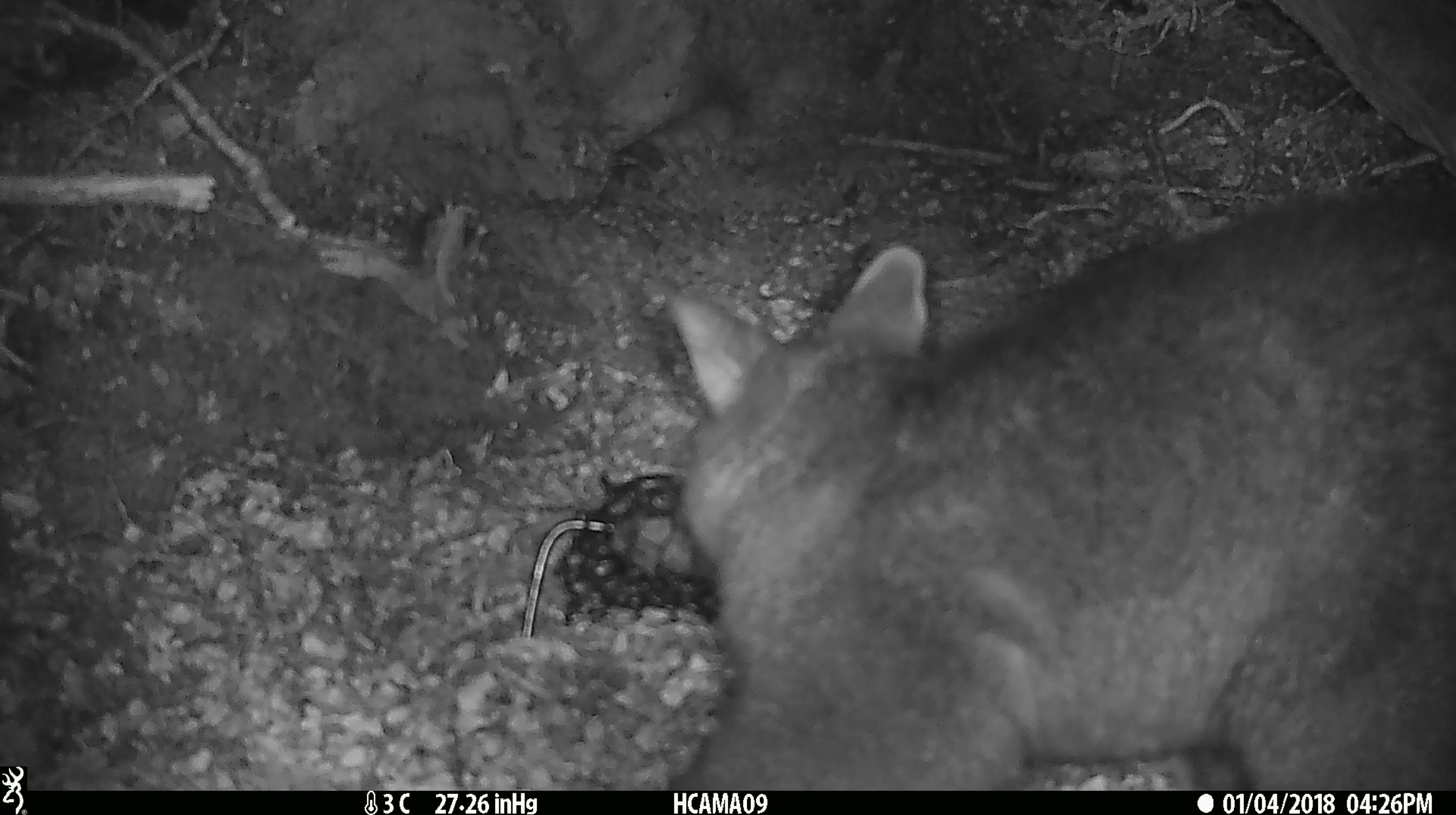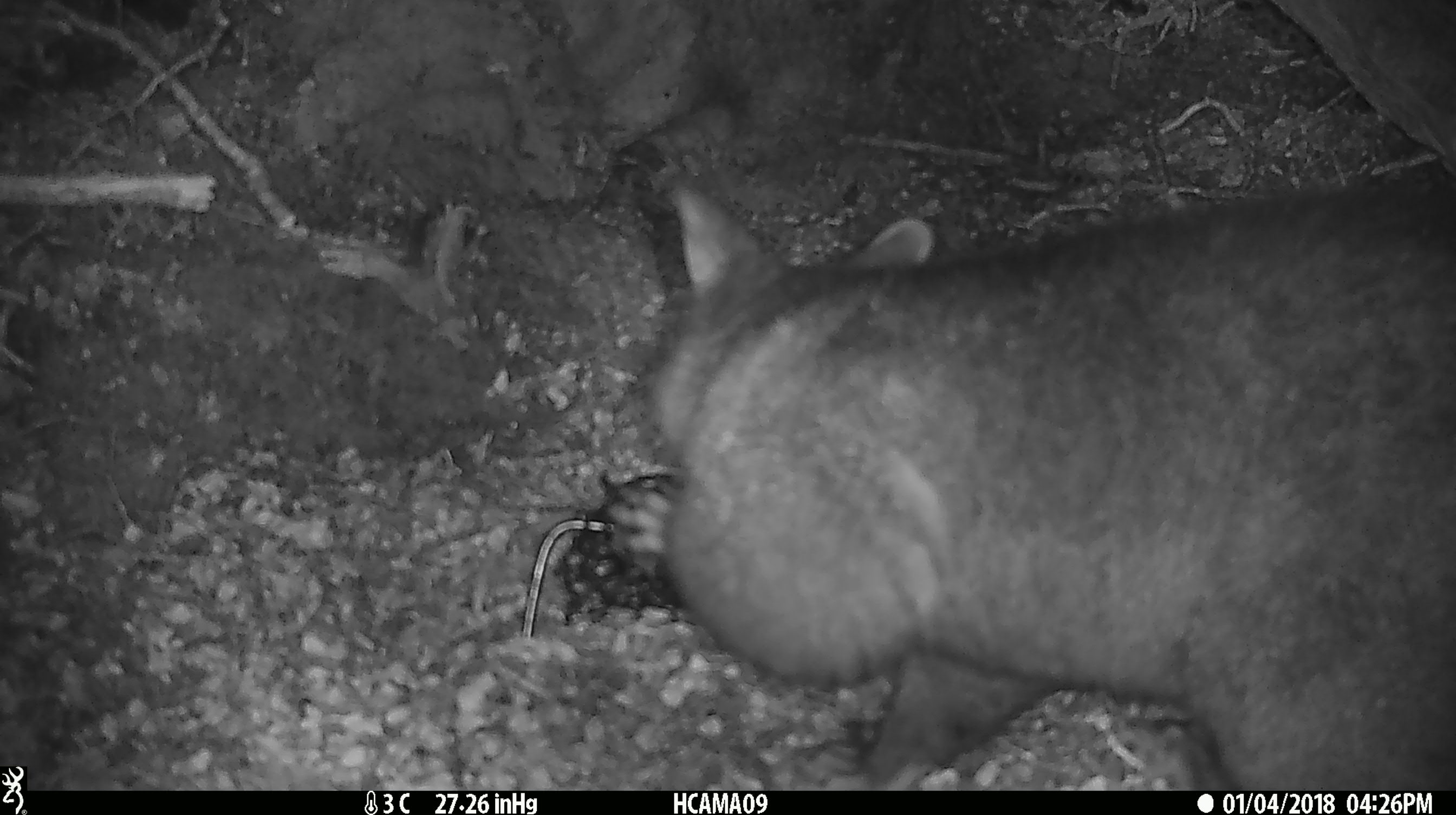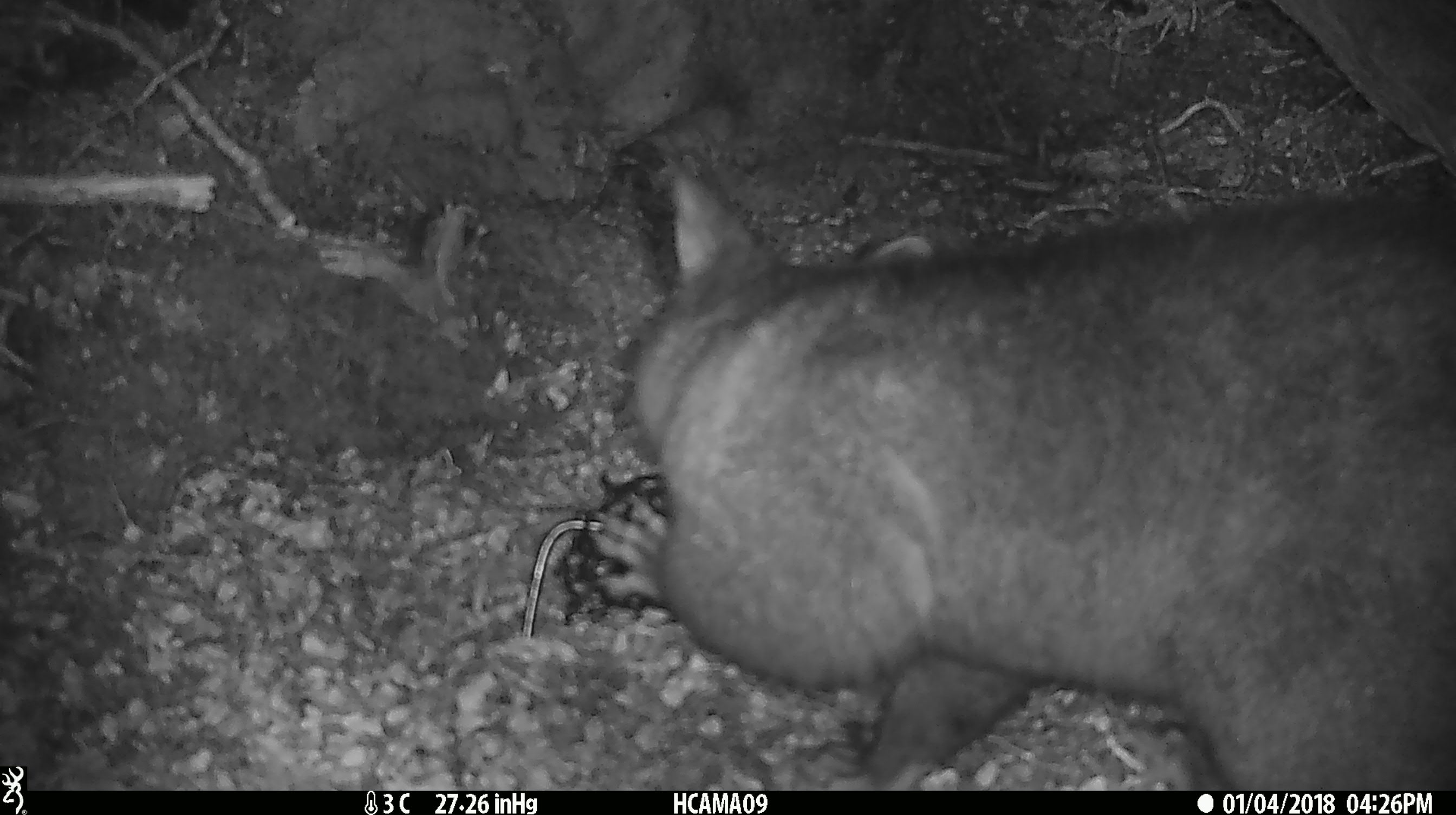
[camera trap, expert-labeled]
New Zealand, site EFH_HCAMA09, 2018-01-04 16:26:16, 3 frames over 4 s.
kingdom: Animalia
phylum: Chordata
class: Mammalia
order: Diprotodontia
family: Phalangeridae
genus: Trichosurus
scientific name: Trichosurus vulpecula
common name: common brushtail possum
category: possum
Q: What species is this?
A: Possum (common brushtail possum) (Trichosurus vulpecula).